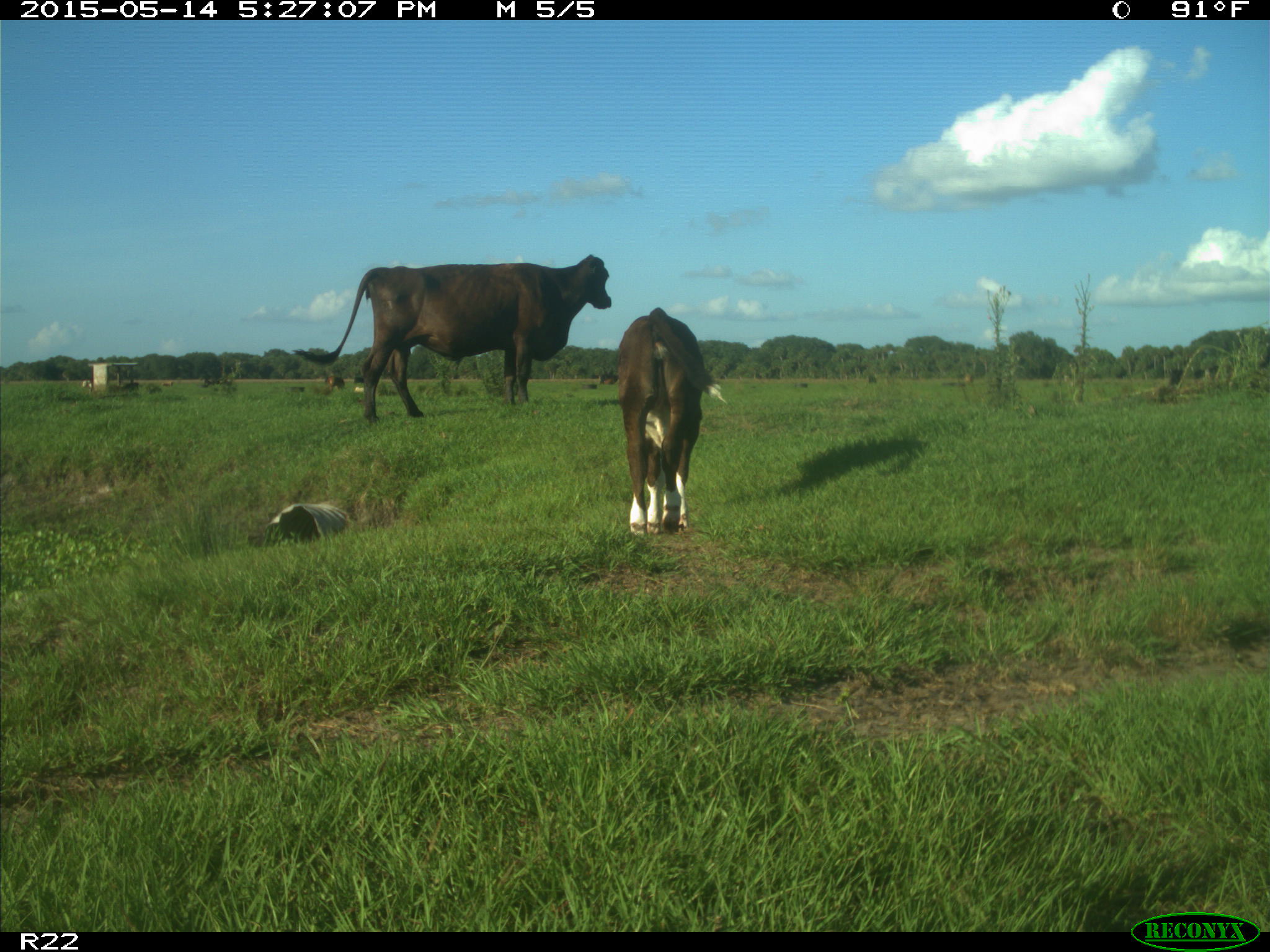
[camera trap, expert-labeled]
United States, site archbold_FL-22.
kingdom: Animalia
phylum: Chordata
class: Mammalia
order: Artiodactyla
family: Bovidae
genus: Bos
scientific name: Bos taurus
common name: domestic cow